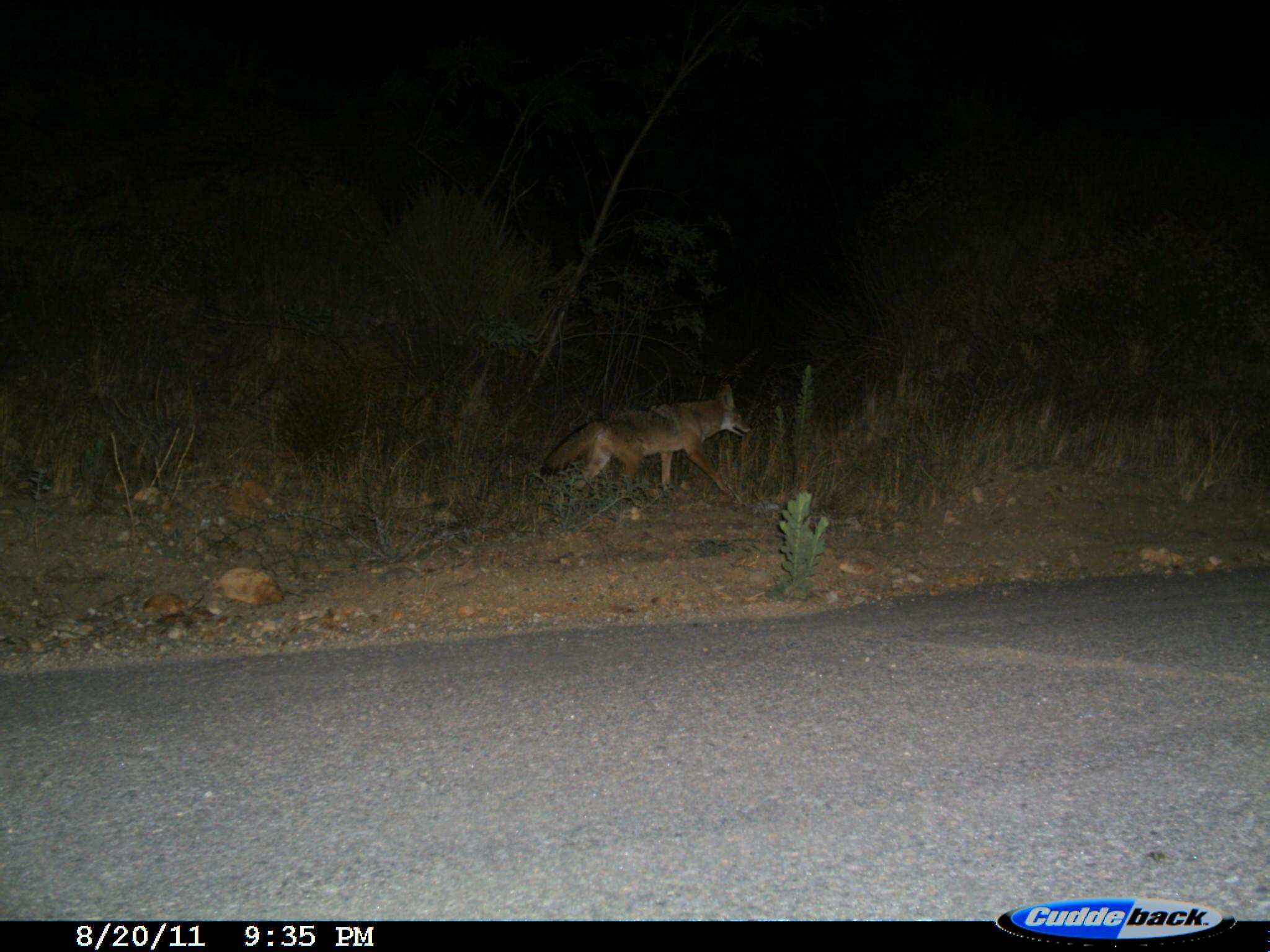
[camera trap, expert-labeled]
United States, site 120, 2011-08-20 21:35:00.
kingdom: Animalia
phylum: Chordata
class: Mammalia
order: Carnivora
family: Canidae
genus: Canis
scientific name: Canis latrans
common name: coyote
Coyote (Canis latrans).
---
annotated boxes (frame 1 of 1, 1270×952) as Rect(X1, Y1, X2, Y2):
coyote: Rect(535, 373, 760, 525)